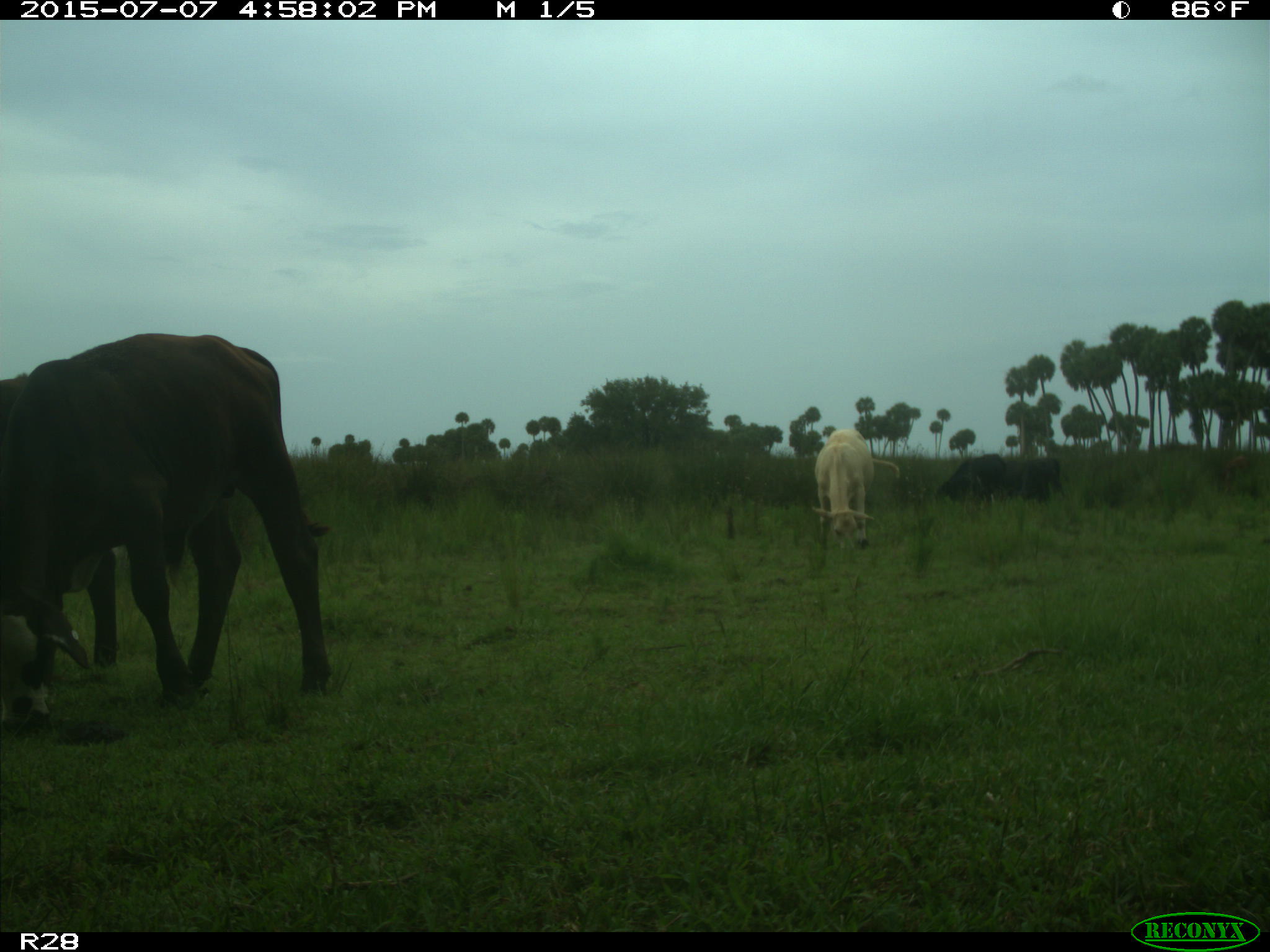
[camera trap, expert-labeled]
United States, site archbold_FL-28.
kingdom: Animalia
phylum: Chordata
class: Mammalia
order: Artiodactyla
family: Bovidae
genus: Bos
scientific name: Bos taurus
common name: domestic cow